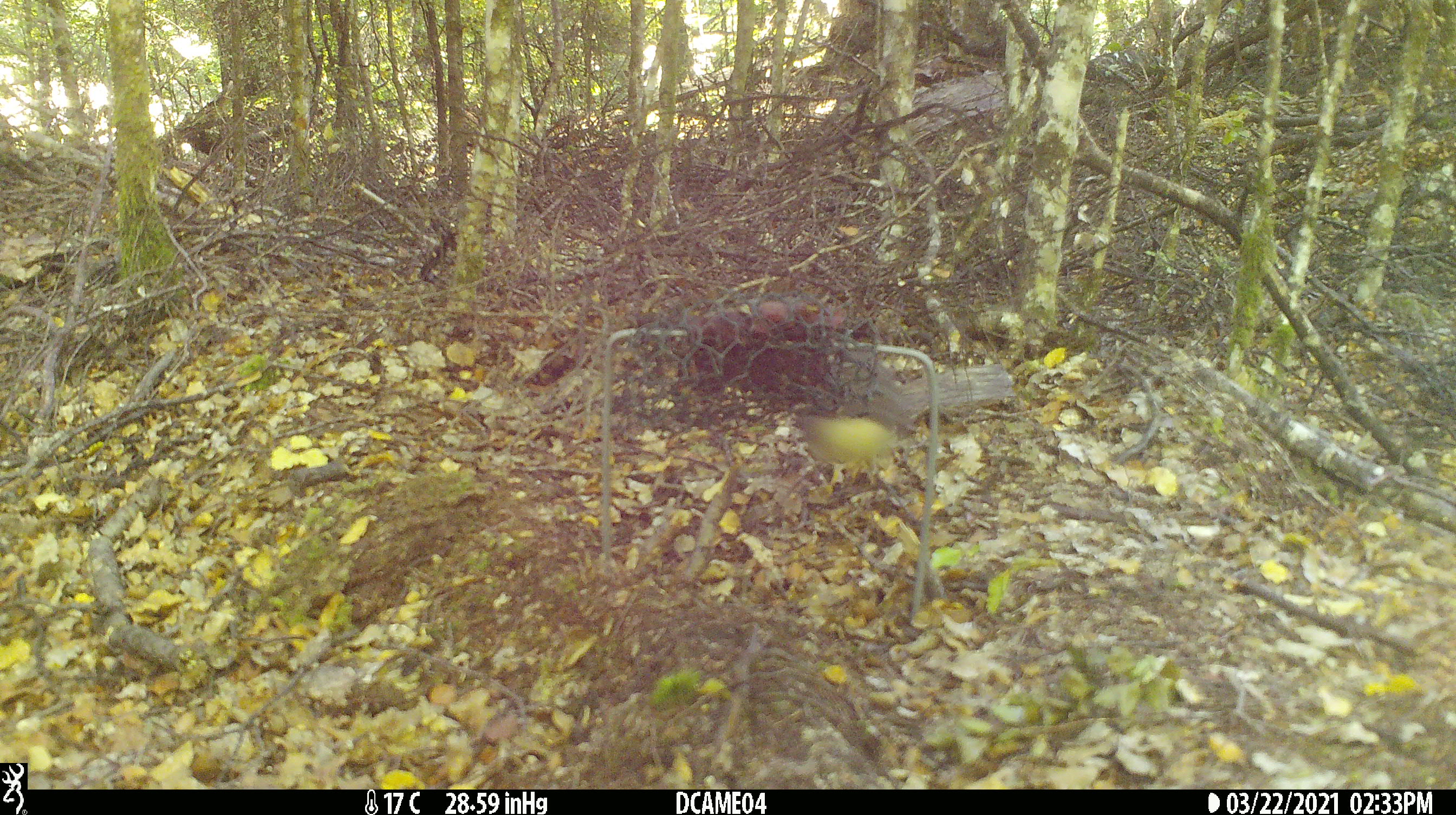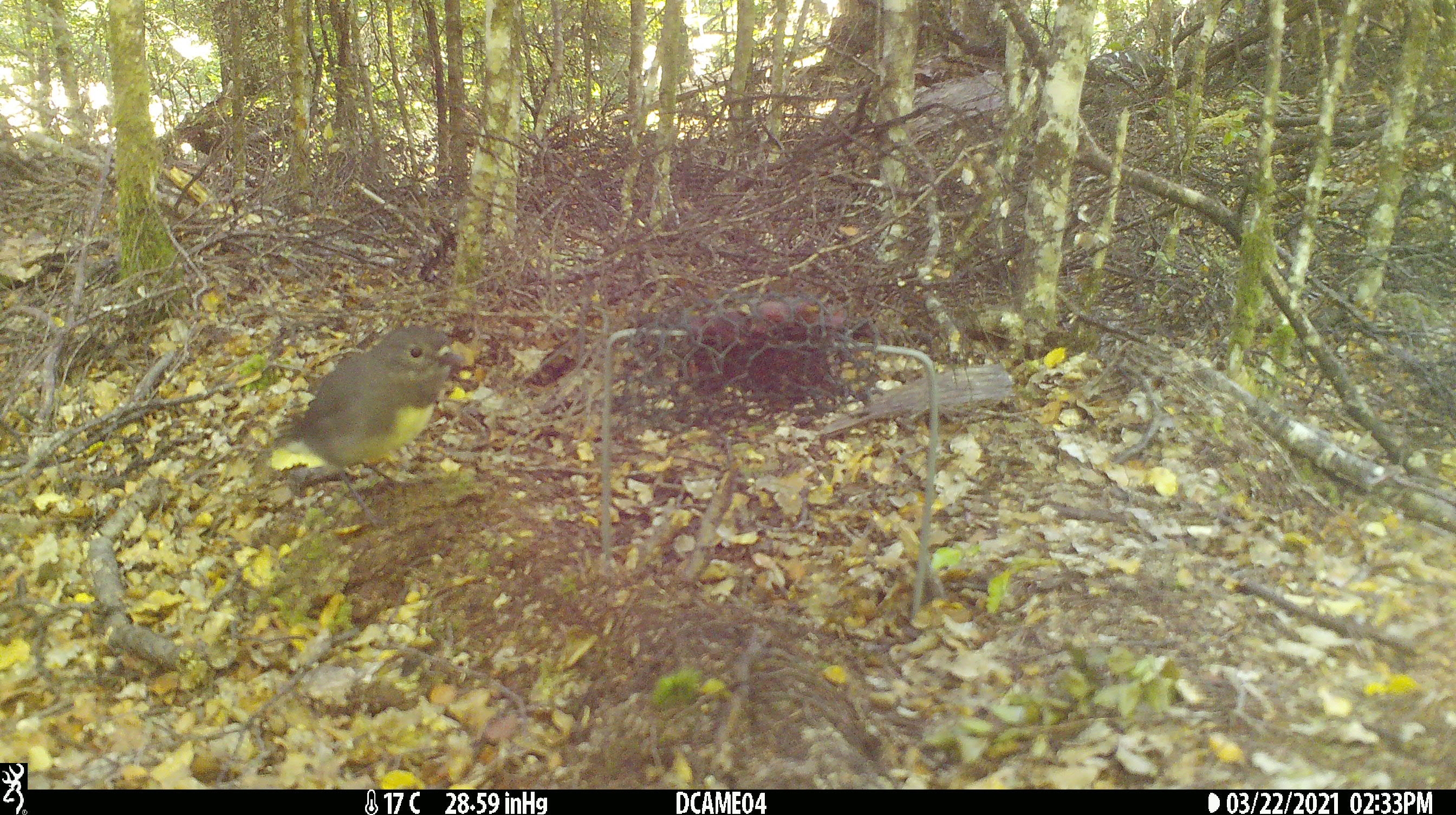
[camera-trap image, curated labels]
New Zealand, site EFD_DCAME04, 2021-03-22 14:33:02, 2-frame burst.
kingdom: Animalia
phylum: Chordata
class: Aves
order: Passeriformes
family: Petroicidae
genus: Petroica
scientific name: Petroica australis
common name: new zealand robin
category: robin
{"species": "robin (new zealand robin) (Petroica australis)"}